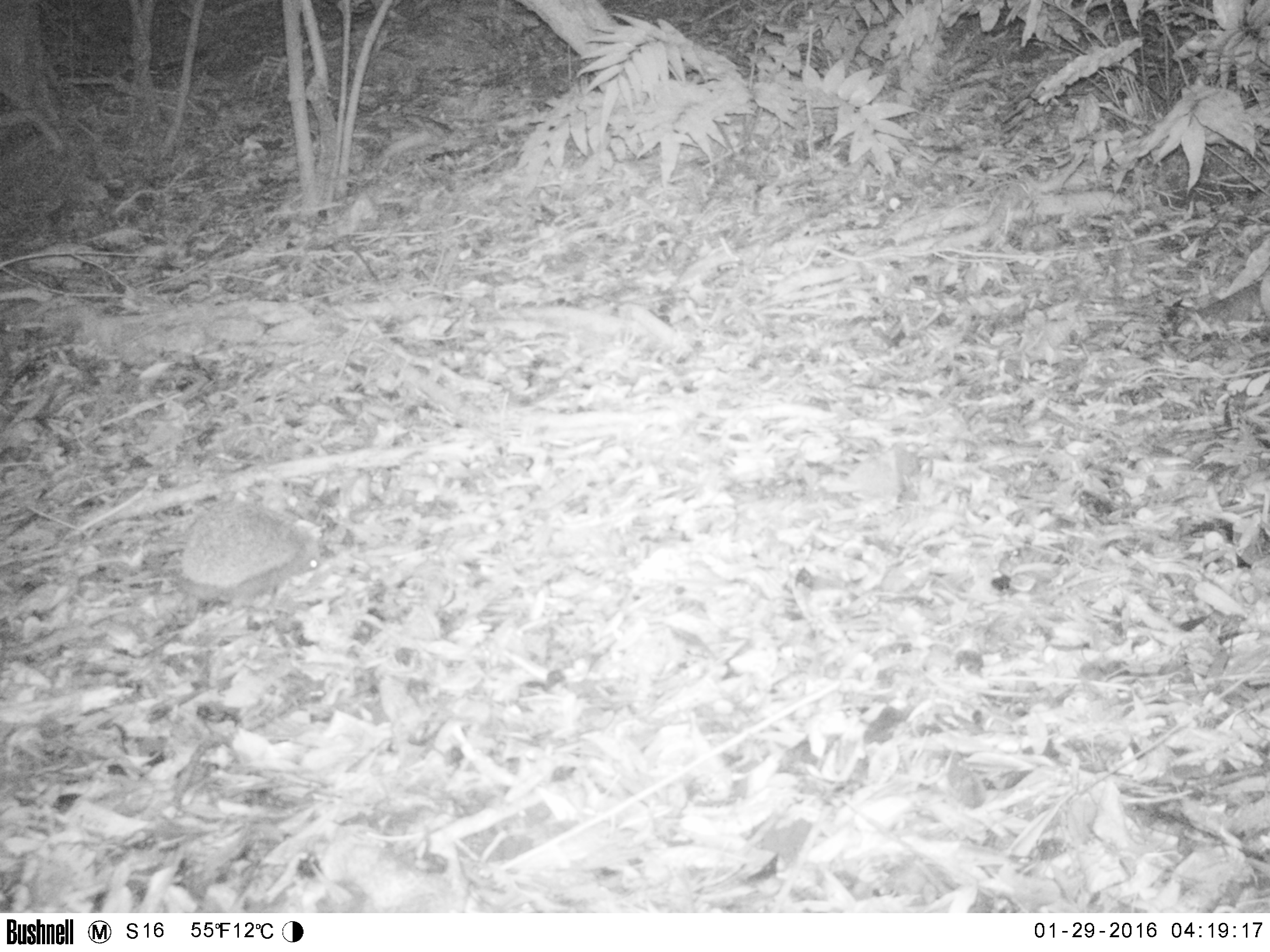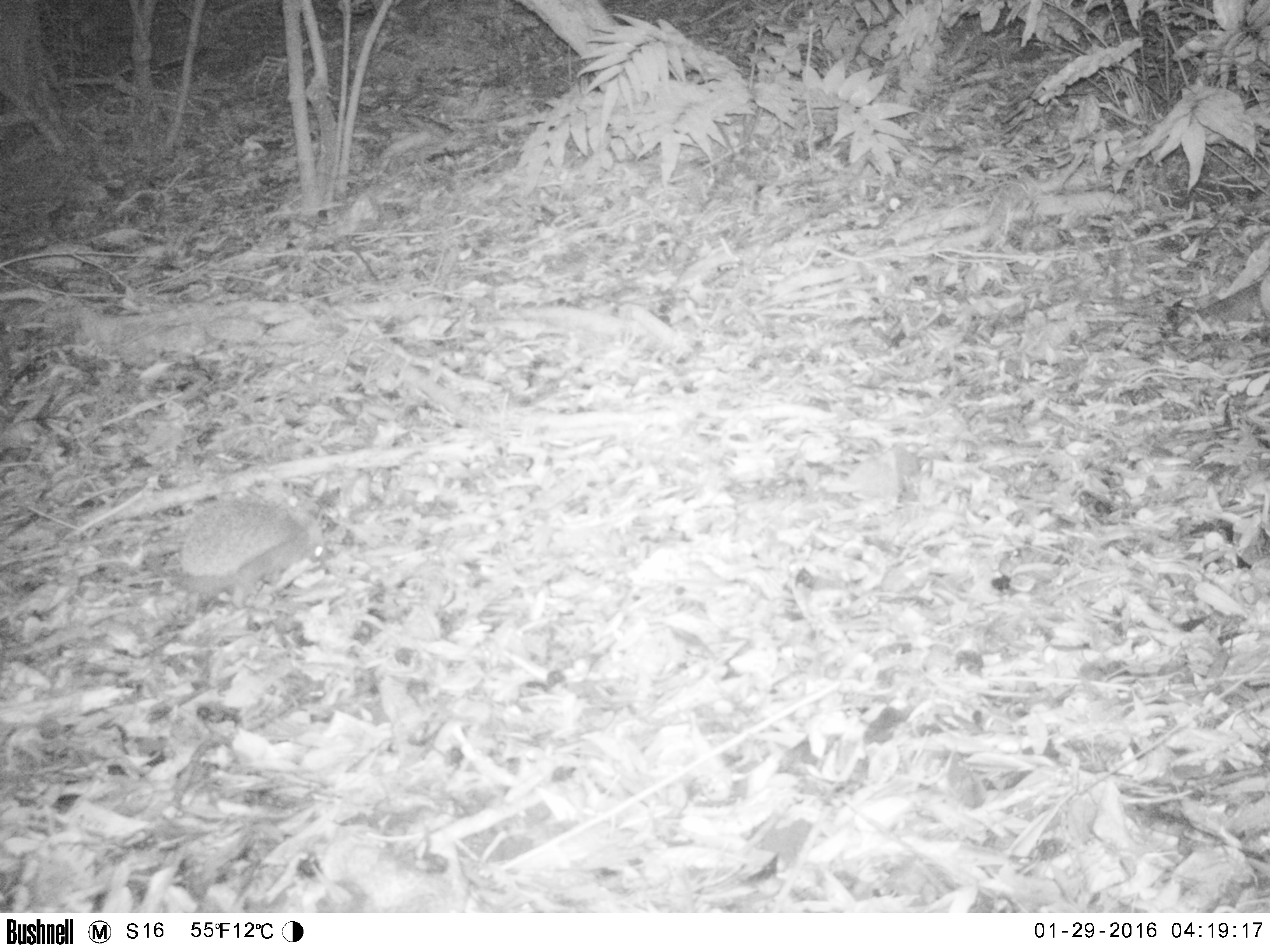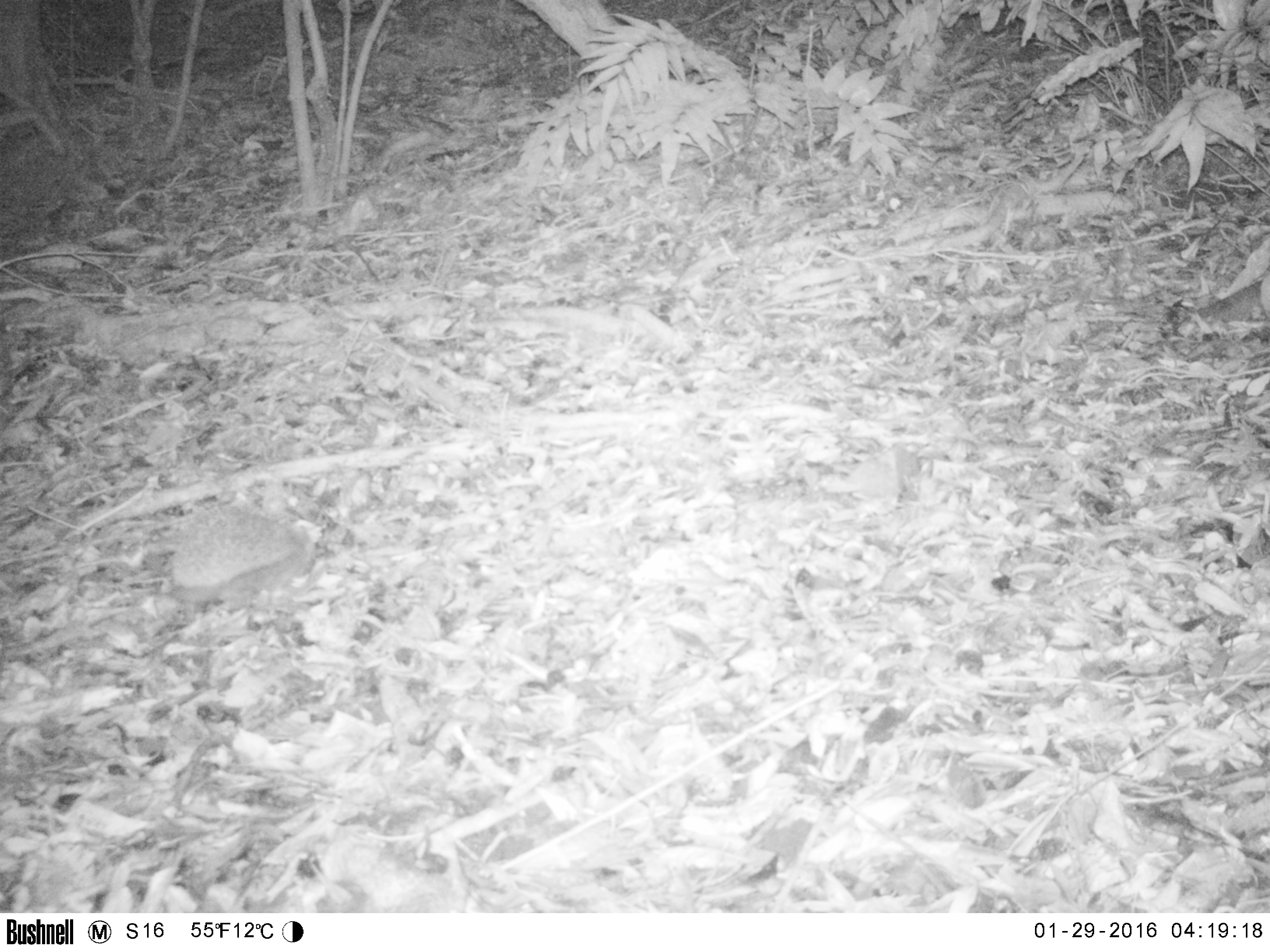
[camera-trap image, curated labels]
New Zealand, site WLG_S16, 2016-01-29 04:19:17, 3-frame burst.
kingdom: Animalia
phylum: Chordata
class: Mammalia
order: Eulipotyphla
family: Erinaceidae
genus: Erinaceus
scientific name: Erinaceus europaeus europaeus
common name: european hedgehog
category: hedgehog